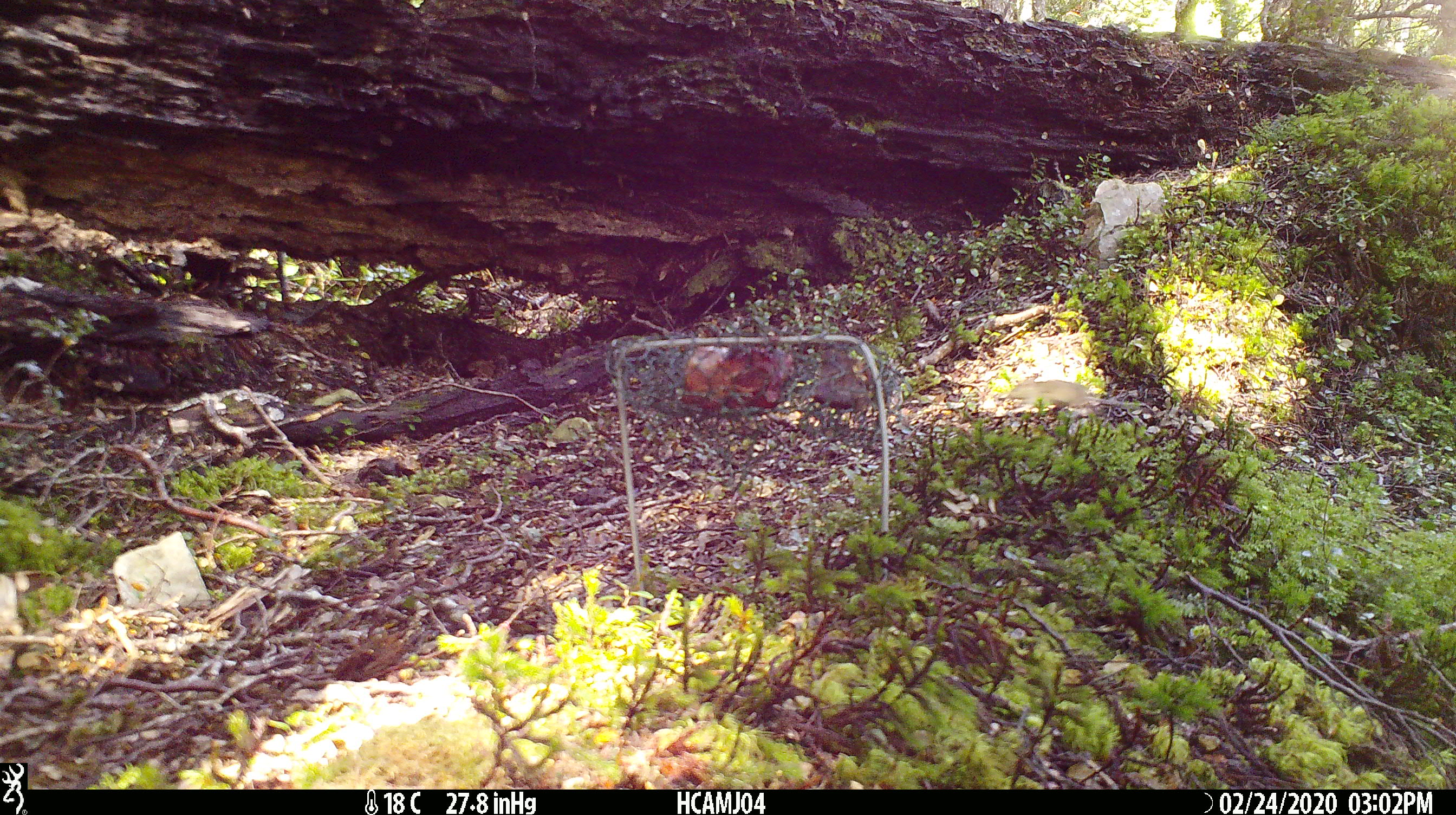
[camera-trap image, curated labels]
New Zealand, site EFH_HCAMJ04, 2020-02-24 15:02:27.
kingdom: Animalia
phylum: Chordata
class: Mammalia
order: Rodentia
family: Muridae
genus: Mus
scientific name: Mus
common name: mouse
Mouse (Mus).